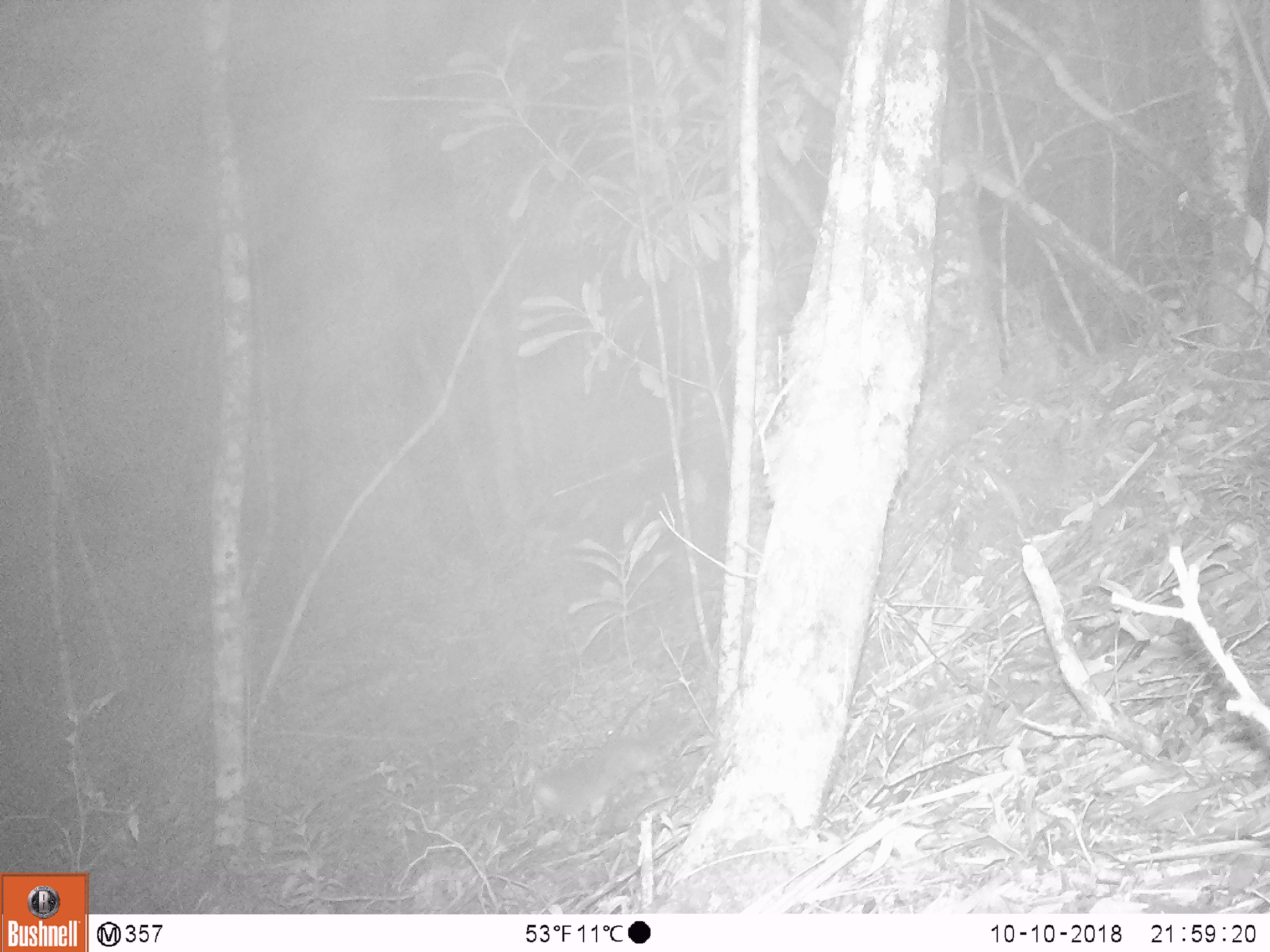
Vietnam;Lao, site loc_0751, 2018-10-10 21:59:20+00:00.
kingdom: Animalia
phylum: Chordata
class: Mammalia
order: Carnivora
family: Mustelidae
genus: Melogale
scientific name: Melogale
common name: ferret badger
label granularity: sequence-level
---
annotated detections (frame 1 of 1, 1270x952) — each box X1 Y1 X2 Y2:
ferret badger: 519 691 708 833